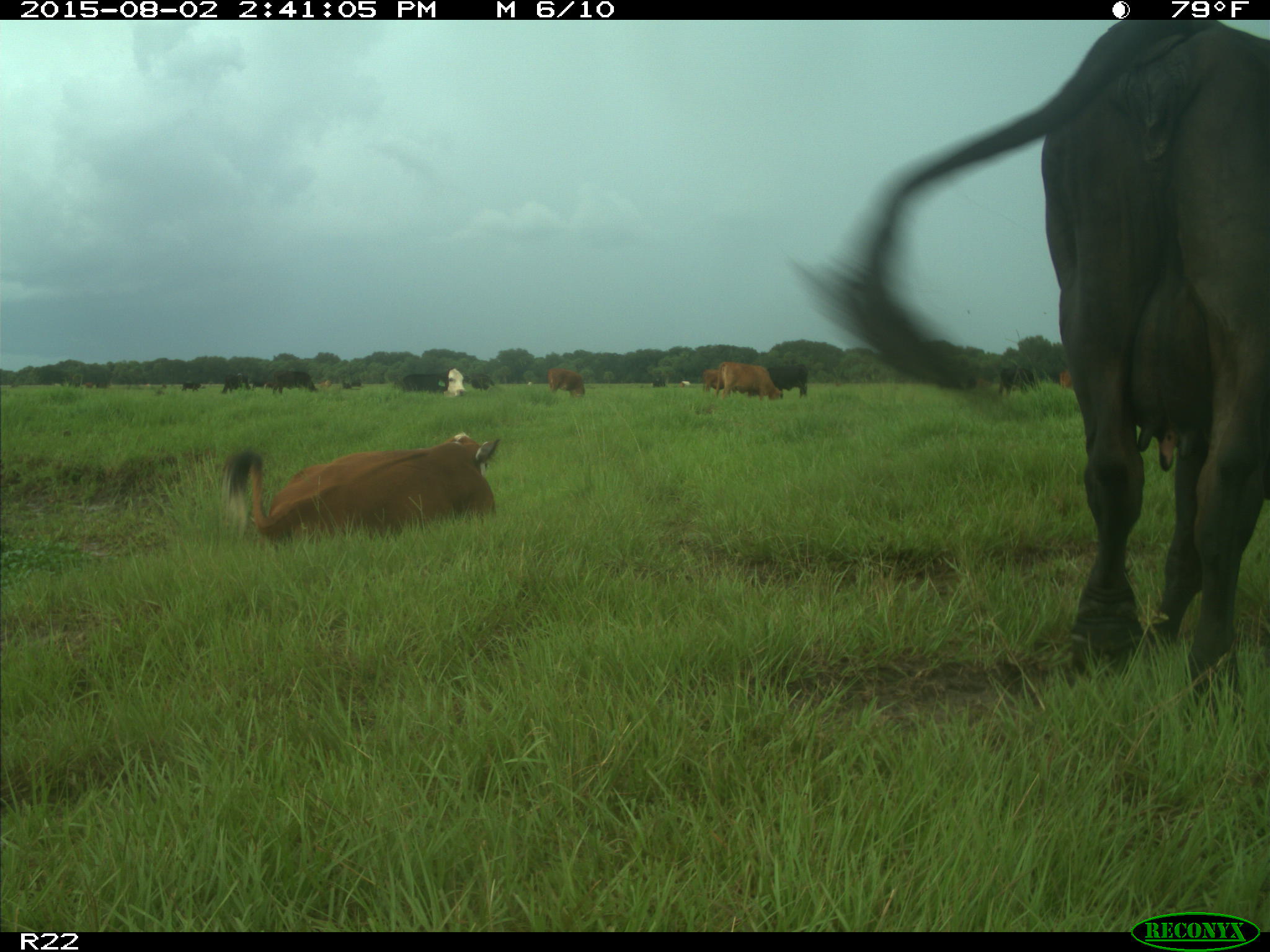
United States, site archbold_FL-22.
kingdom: Animalia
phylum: Chordata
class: Mammalia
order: Artiodactyla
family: Bovidae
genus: Bos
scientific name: Bos taurus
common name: domestic cow